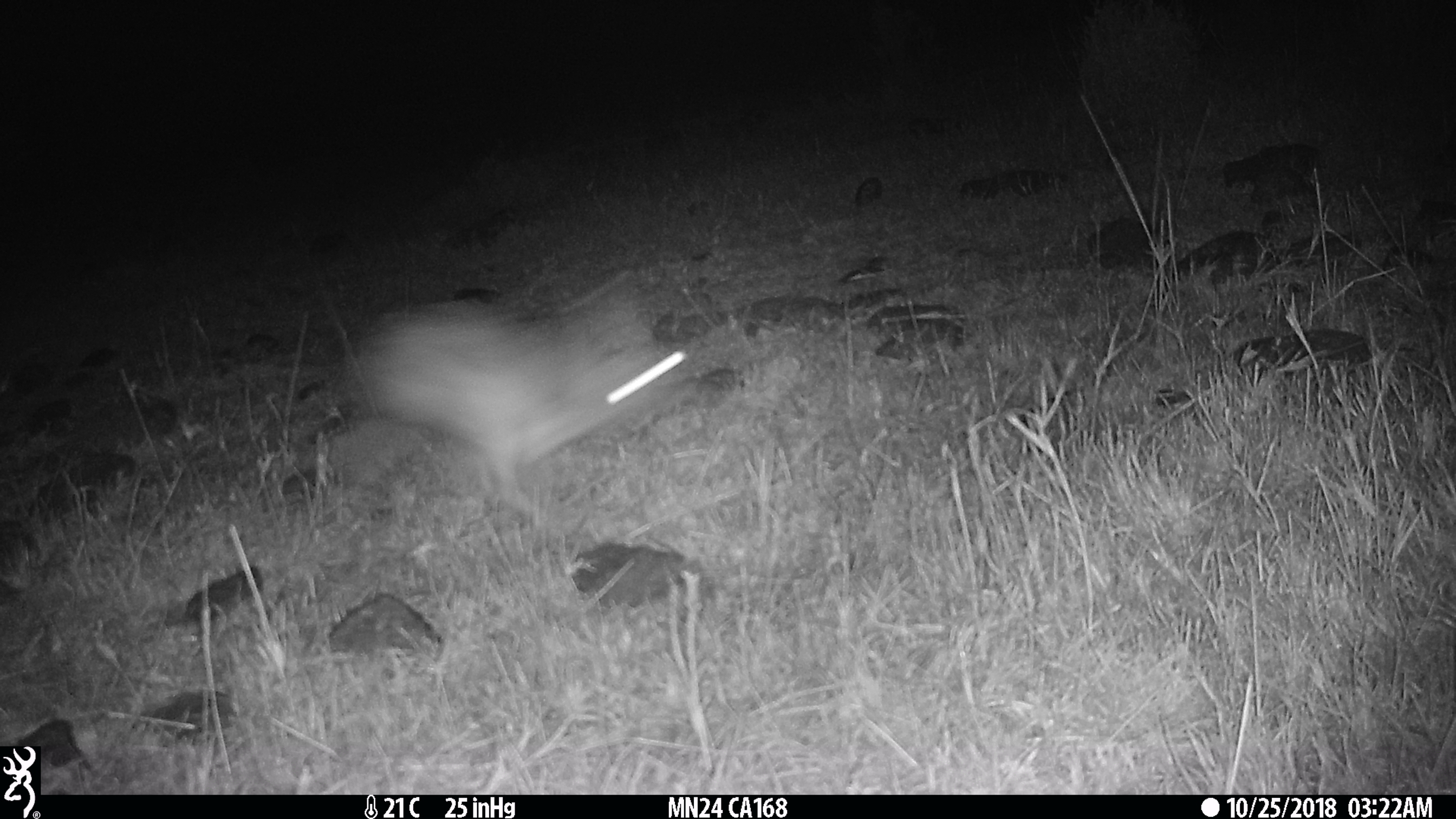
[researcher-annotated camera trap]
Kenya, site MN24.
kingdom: Animalia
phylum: Chordata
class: Mammalia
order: Lagomorpha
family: Leporidae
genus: Lepus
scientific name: Lepus capensis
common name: cape hare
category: hare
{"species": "hare (cape hare) (Lepus capensis)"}